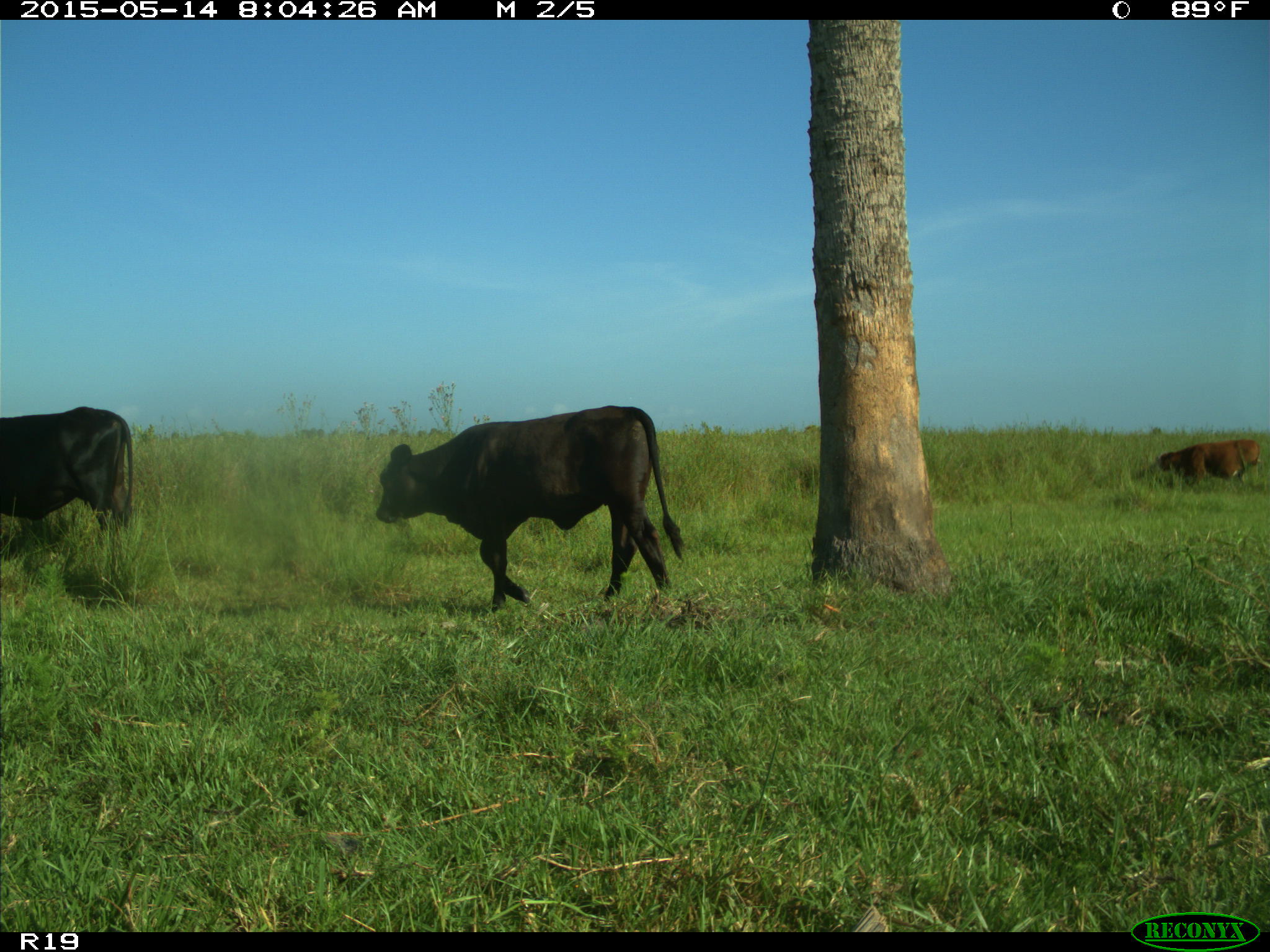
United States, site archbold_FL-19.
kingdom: Animalia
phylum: Chordata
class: Mammalia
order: Artiodactyla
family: Bovidae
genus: Bos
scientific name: Bos taurus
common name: domestic cow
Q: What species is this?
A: Bos taurus (domestic cow).